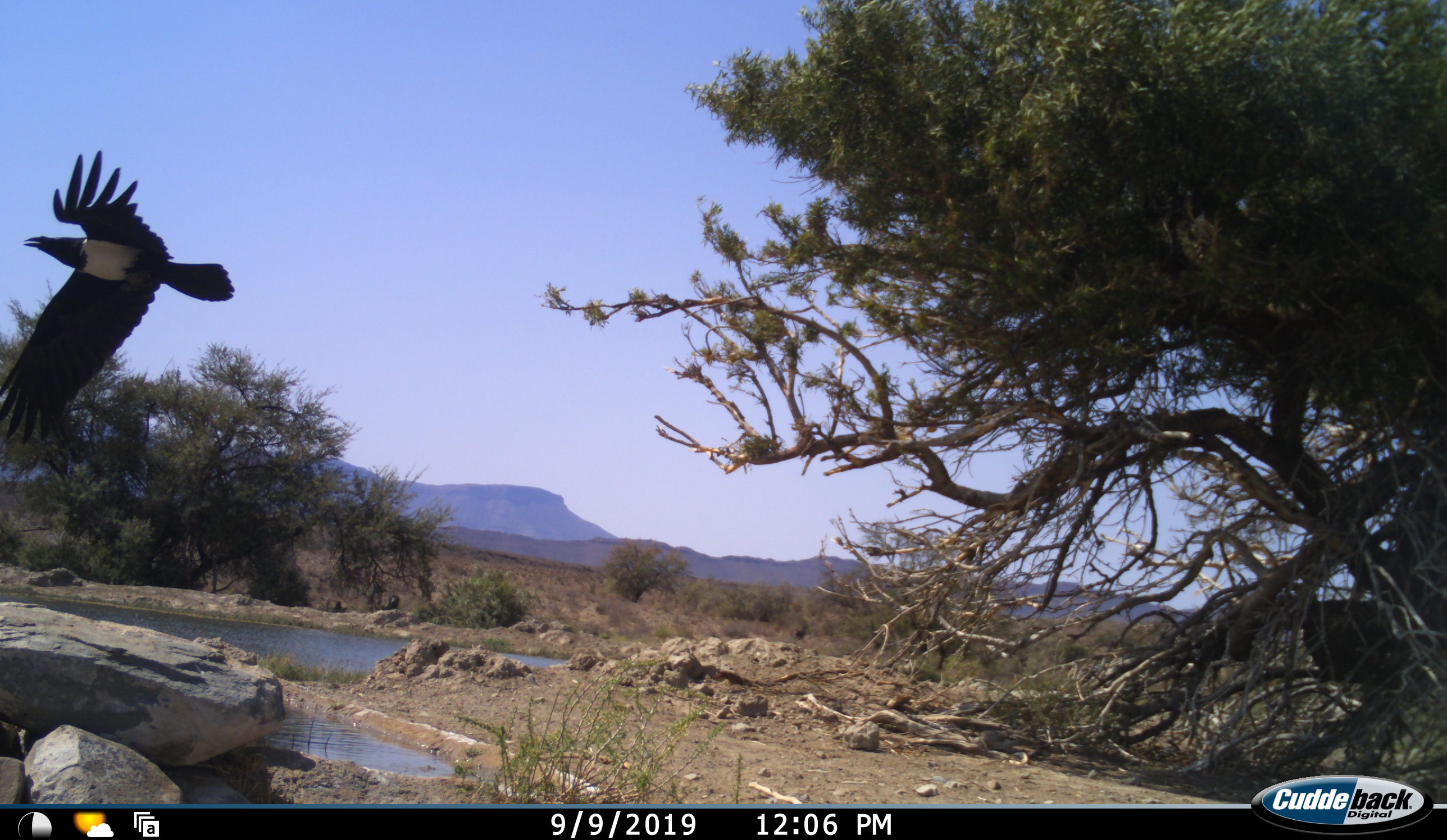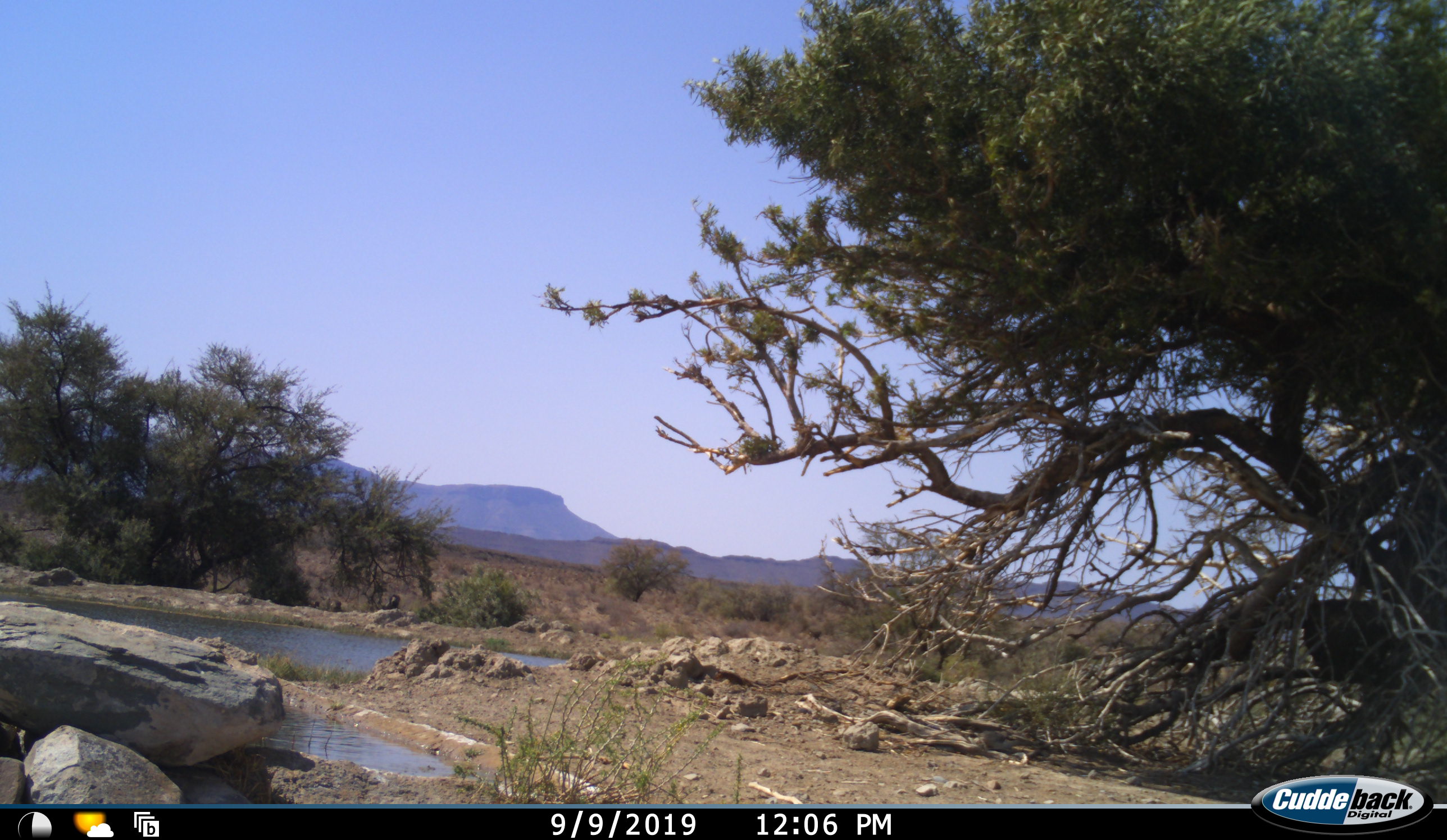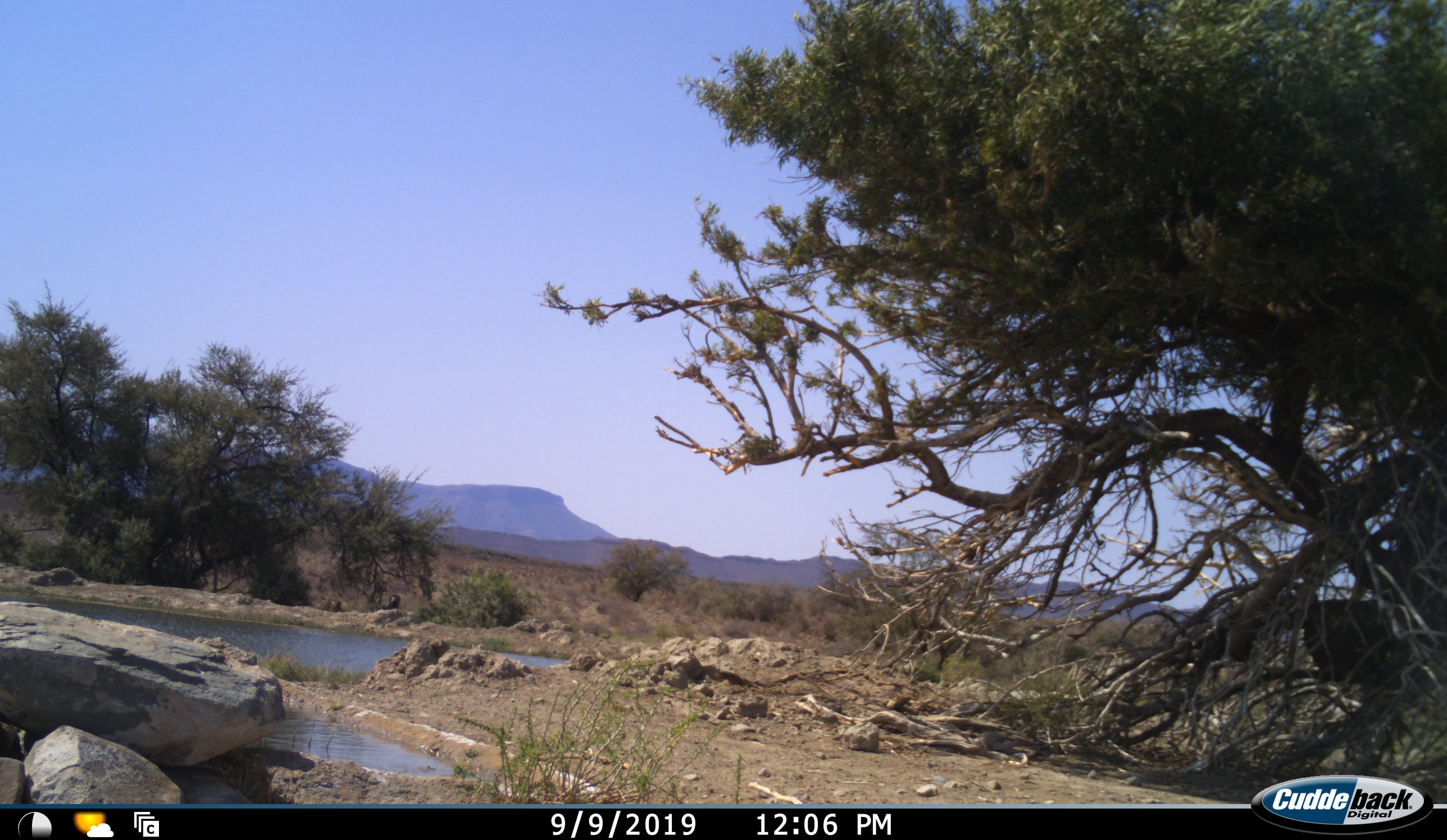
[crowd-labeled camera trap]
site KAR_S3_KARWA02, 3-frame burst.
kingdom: Animalia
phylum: Chordata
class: Aves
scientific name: Aves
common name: bird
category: birdother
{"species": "birdother (bird) (Aves)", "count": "1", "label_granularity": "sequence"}